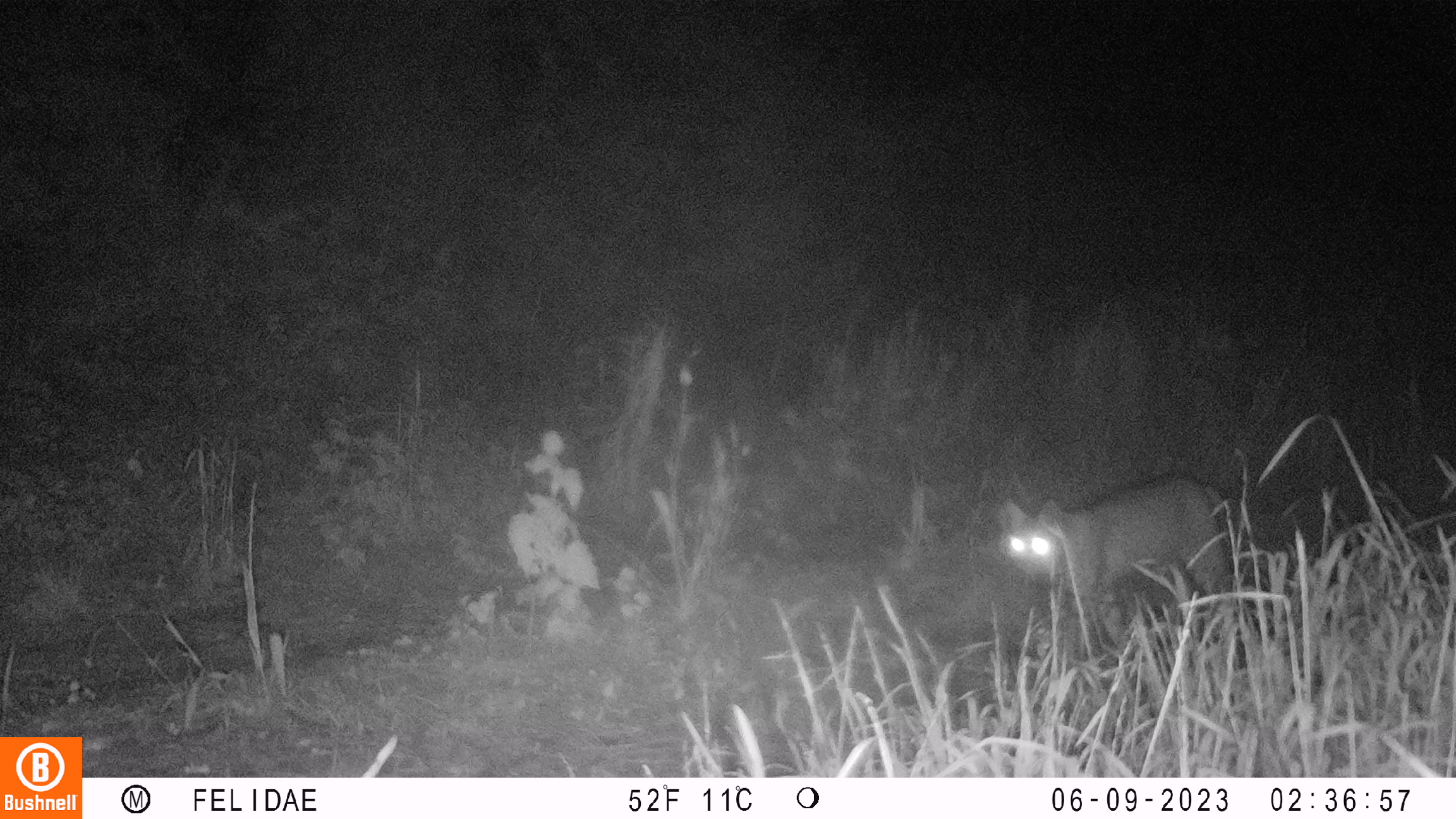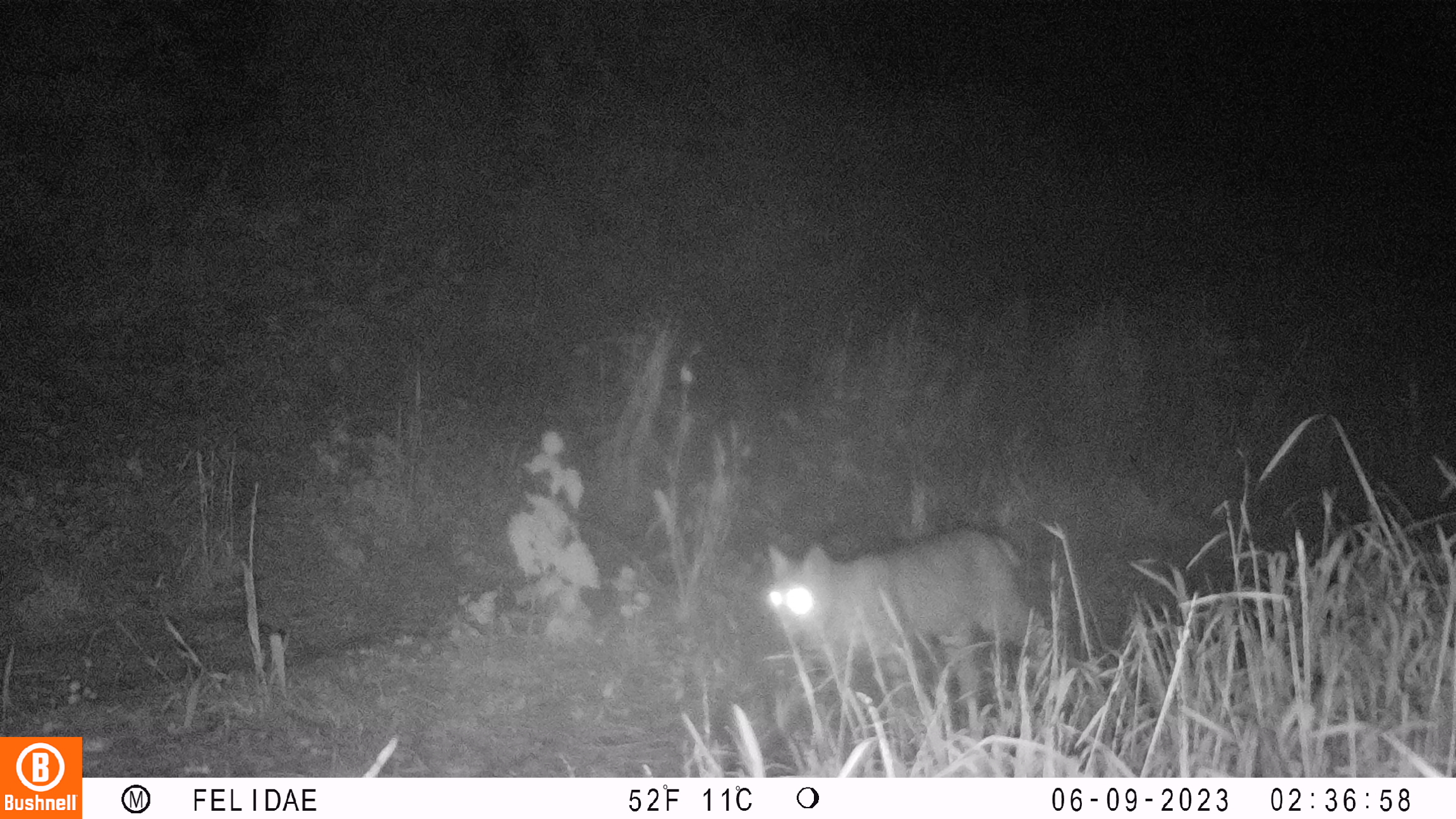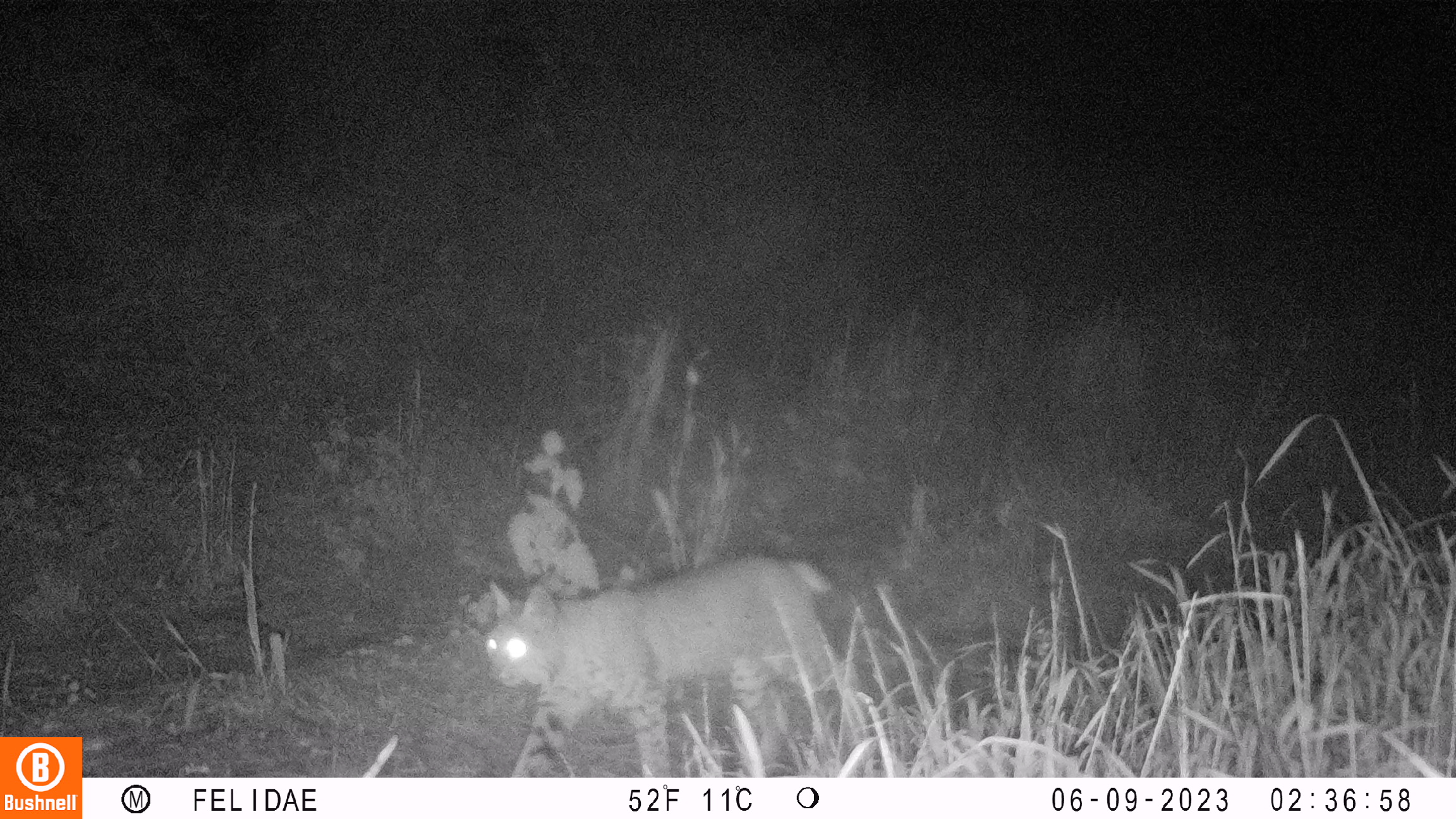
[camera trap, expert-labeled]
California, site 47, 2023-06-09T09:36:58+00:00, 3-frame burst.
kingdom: Animalia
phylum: Chordata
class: Mammalia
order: Carnivora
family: Felidae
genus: Lynx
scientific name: Lynx rufus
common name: bobcat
Bobcat (Lynx rufus).